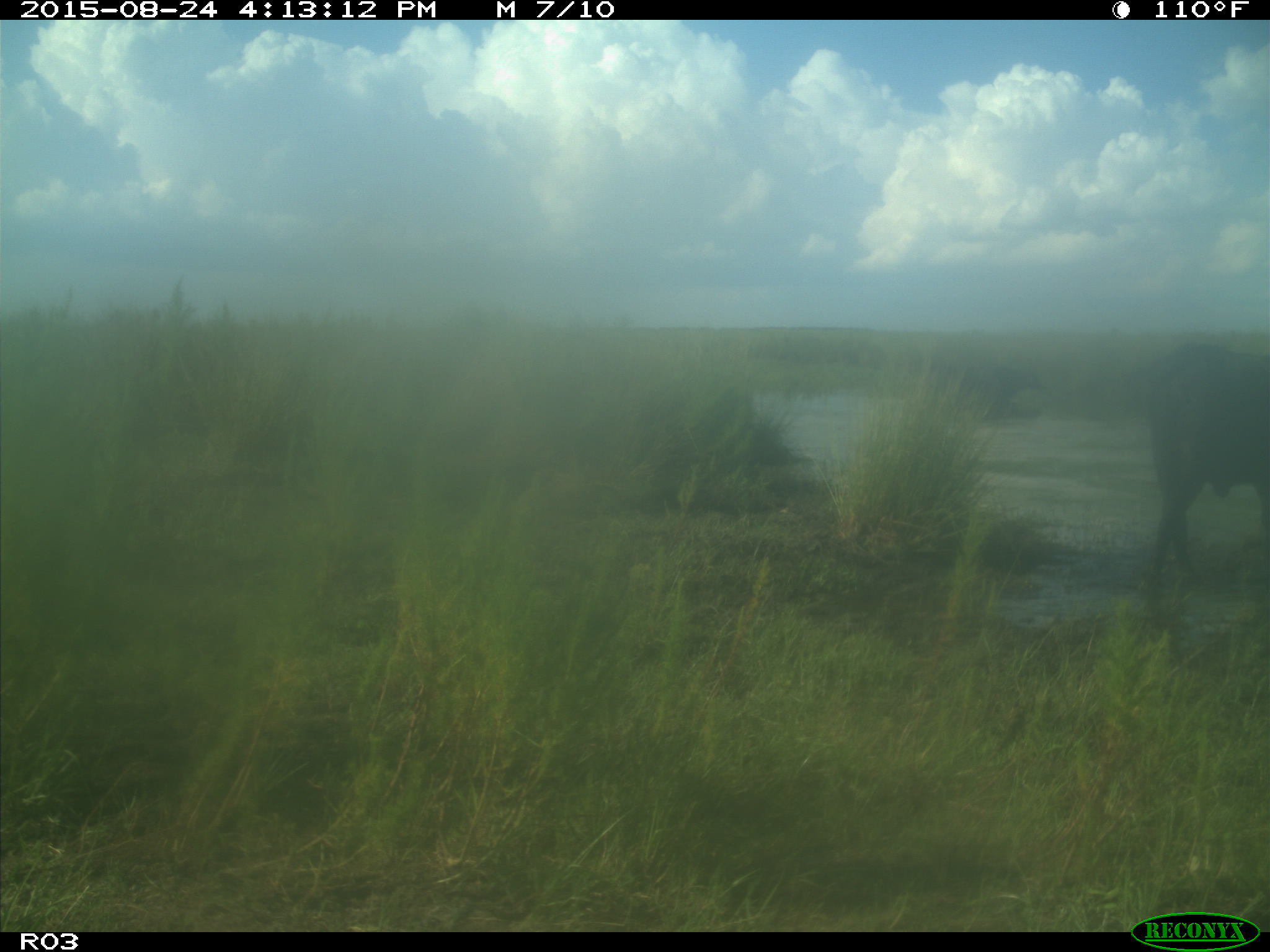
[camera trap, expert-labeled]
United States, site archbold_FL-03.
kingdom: Animalia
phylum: Chordata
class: Mammalia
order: Artiodactyla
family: Bovidae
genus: Bos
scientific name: Bos taurus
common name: domestic cow